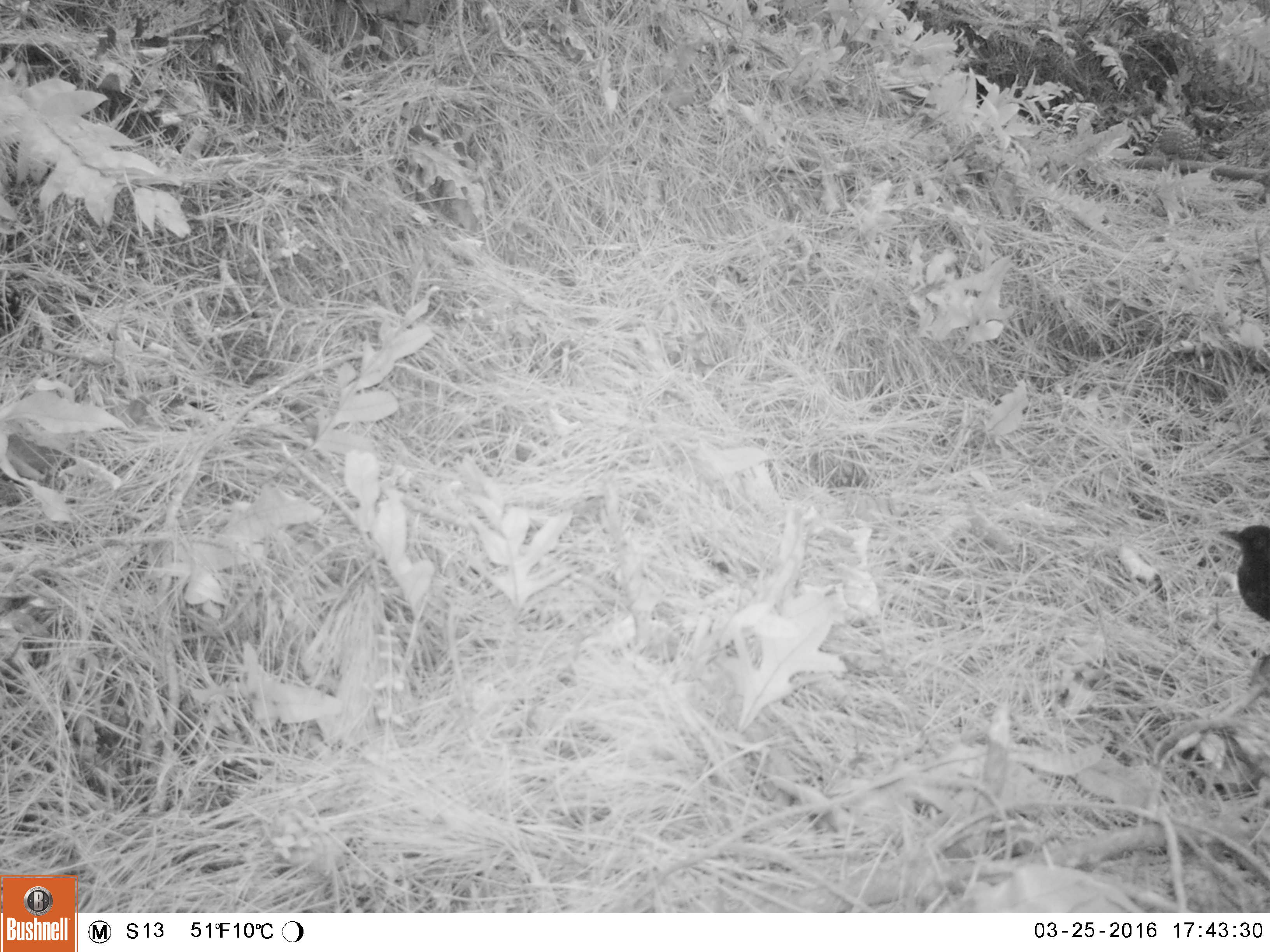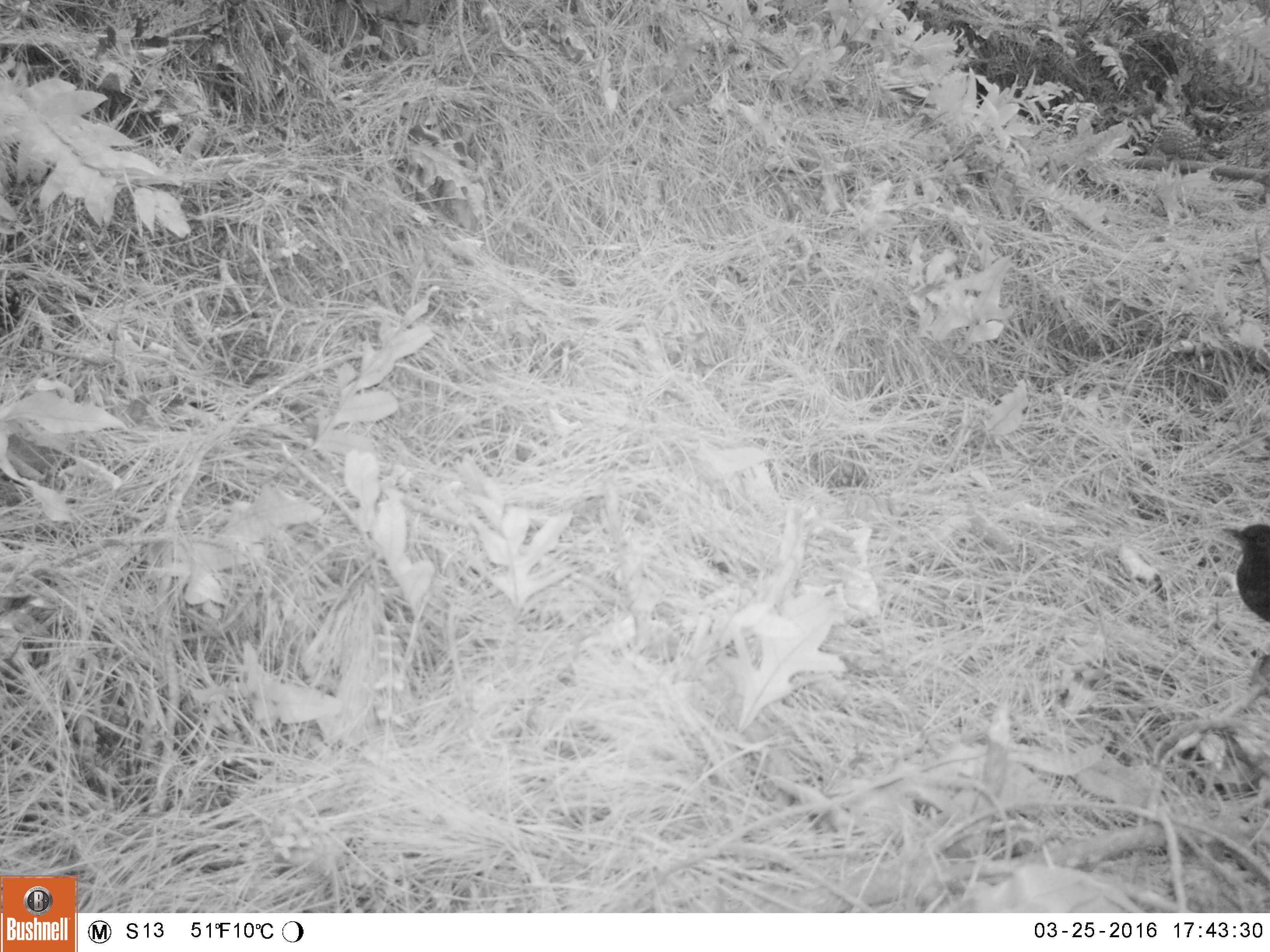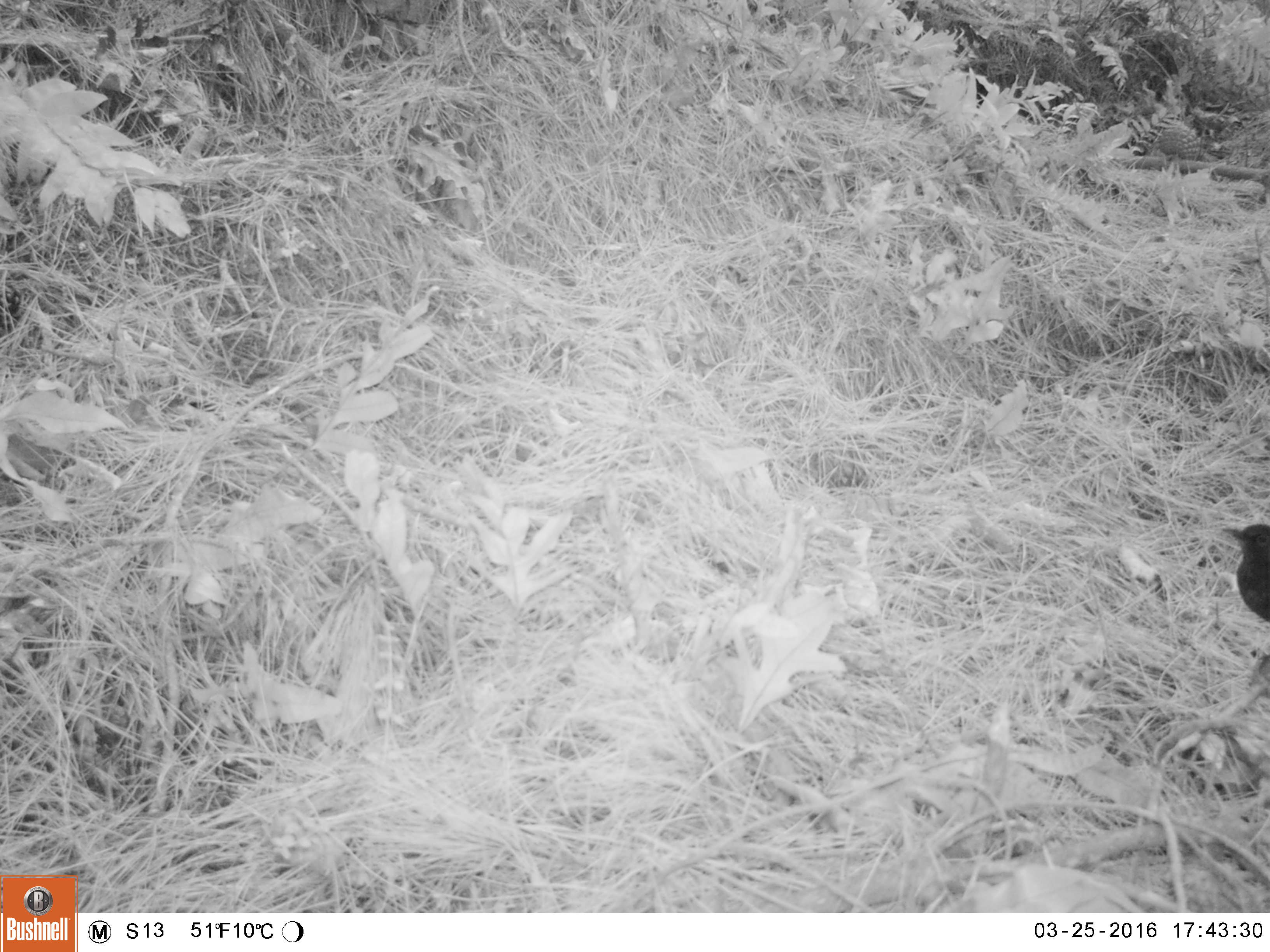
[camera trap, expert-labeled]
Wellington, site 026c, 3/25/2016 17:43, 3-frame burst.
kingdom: Animalia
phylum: Chordata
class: Aves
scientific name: Aves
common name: bird